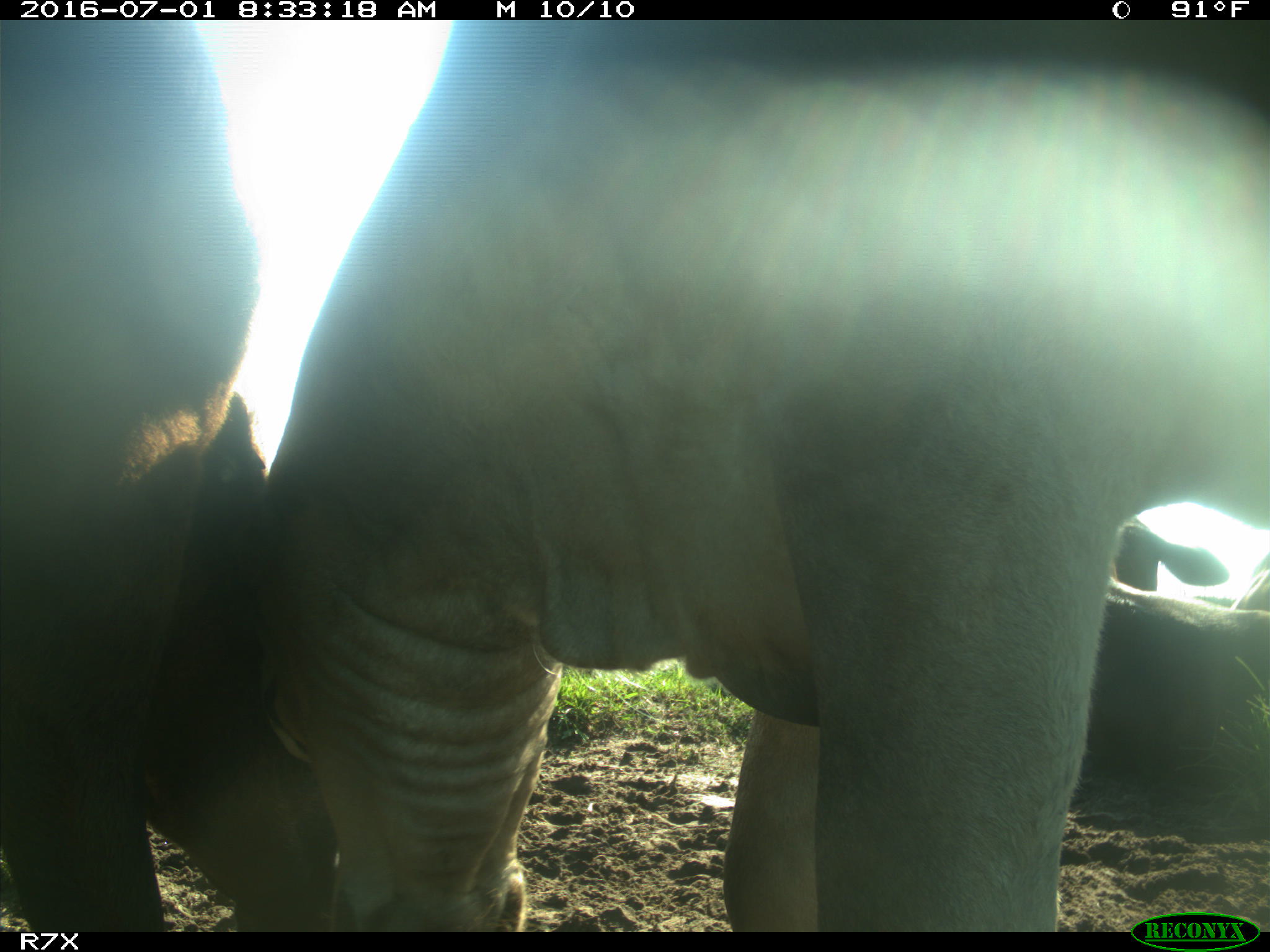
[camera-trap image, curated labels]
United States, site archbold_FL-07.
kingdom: Animalia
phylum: Chordata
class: Mammalia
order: Artiodactyla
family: Bovidae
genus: Bos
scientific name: Bos taurus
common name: domestic cow